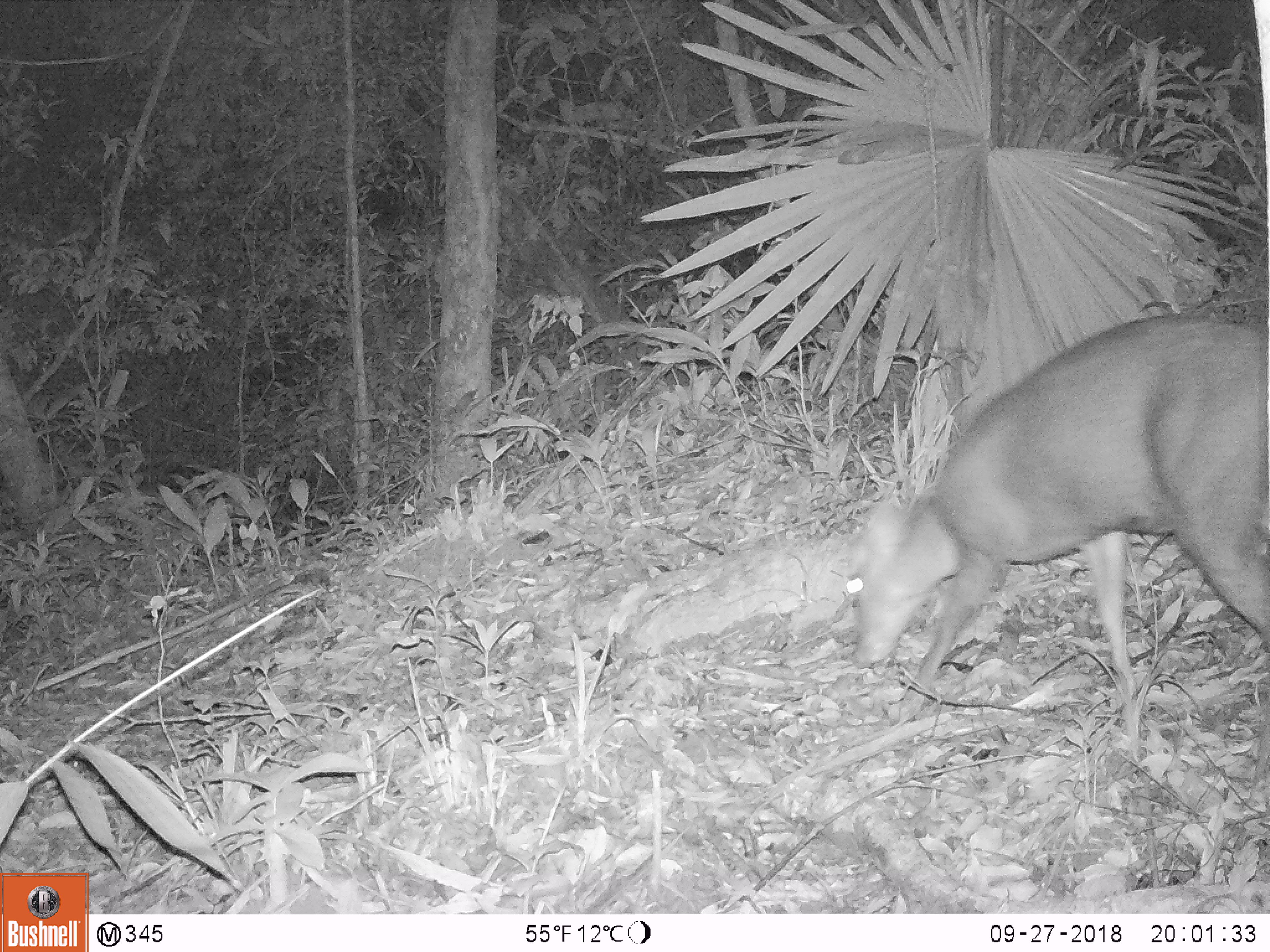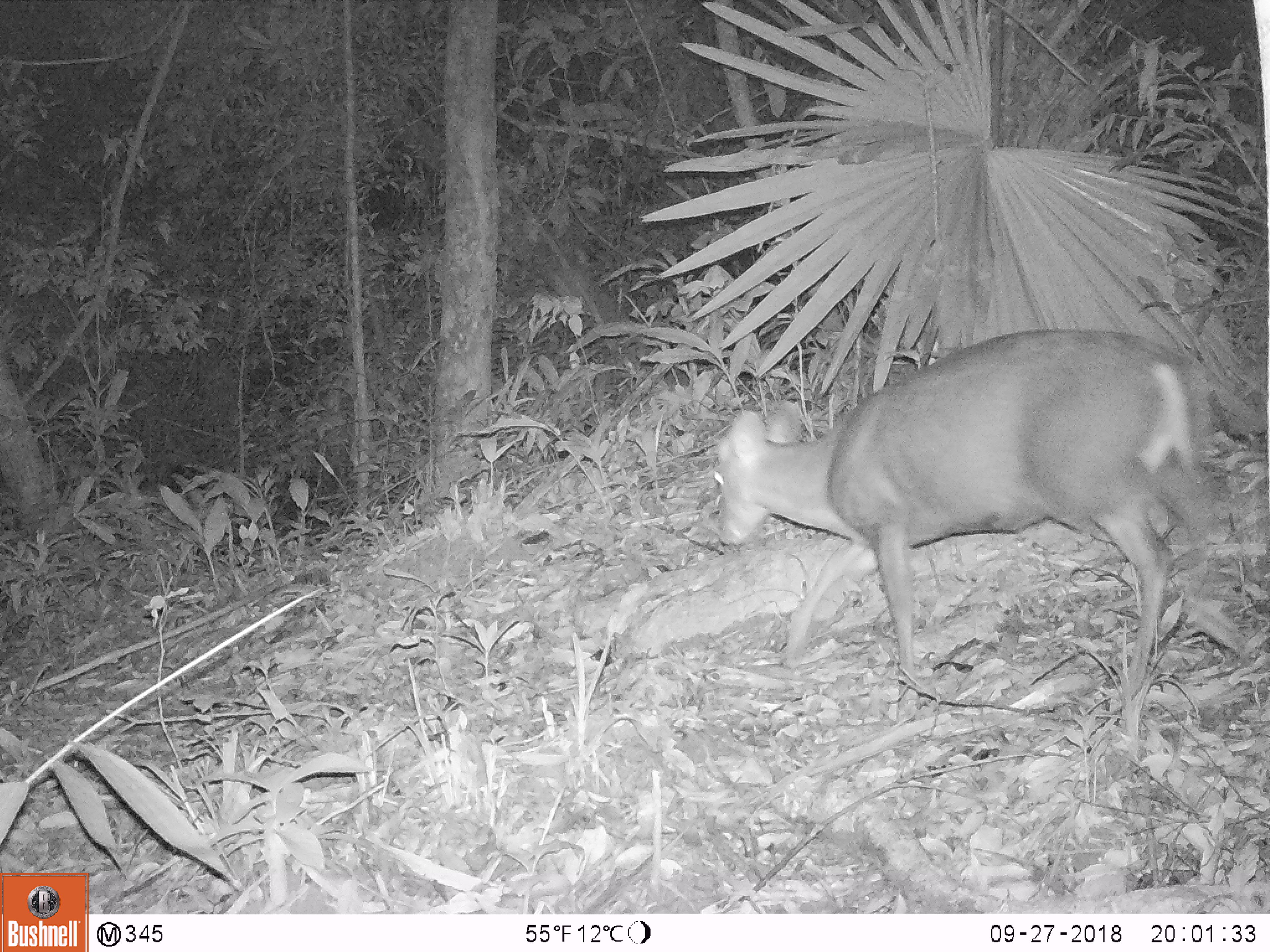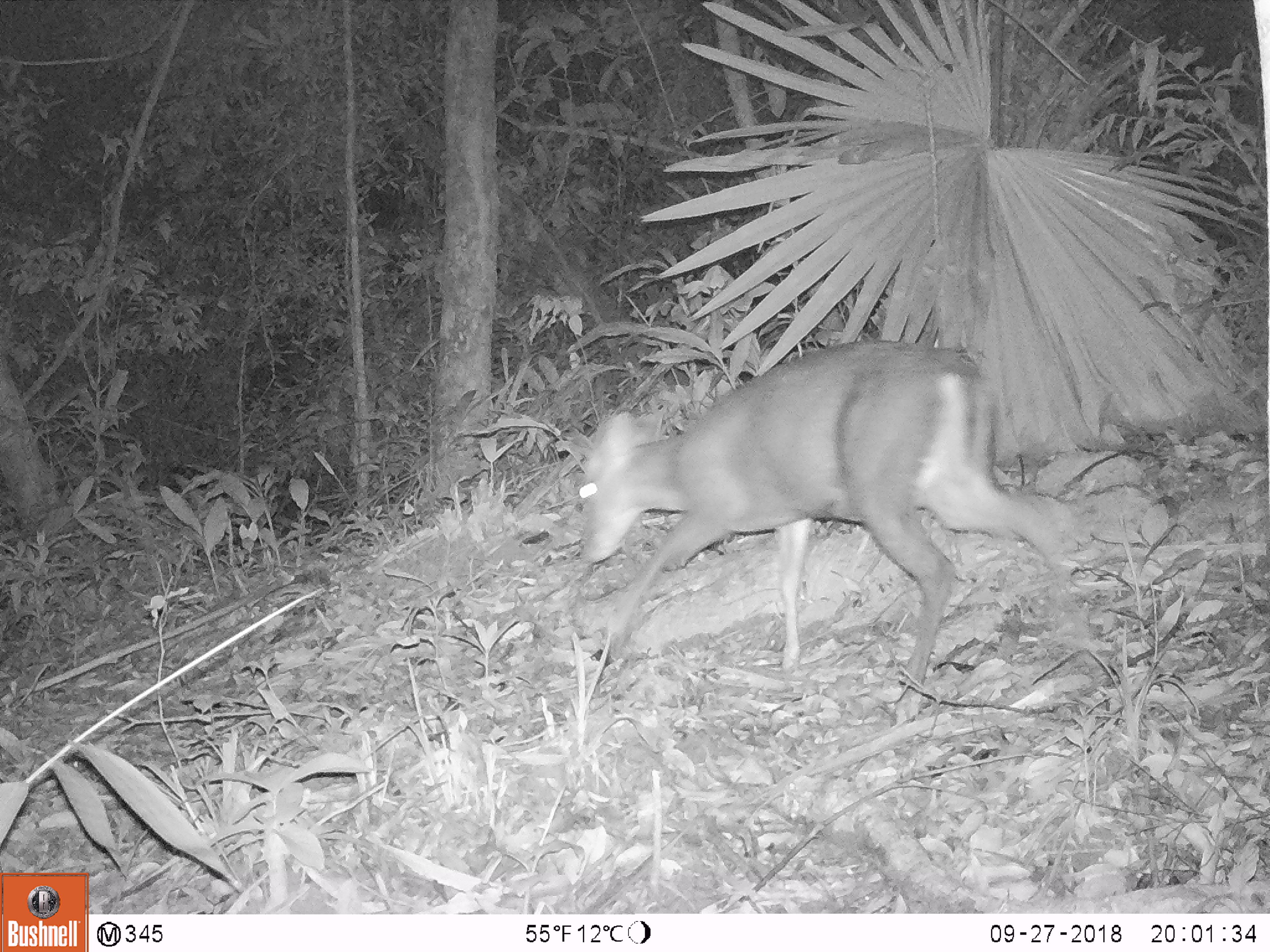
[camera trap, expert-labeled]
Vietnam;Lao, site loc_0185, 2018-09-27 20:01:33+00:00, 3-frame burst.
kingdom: Animalia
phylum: Chordata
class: Mammalia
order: Artiodactyla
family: Cervidae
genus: Muntiacus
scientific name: Muntiacus rooseveltorum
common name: roosevelt's muntjac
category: roosevelts muntjac group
Roosevelts muntjac group (roosevelt's muntjac) (Muntiacus rooseveltorum). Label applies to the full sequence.